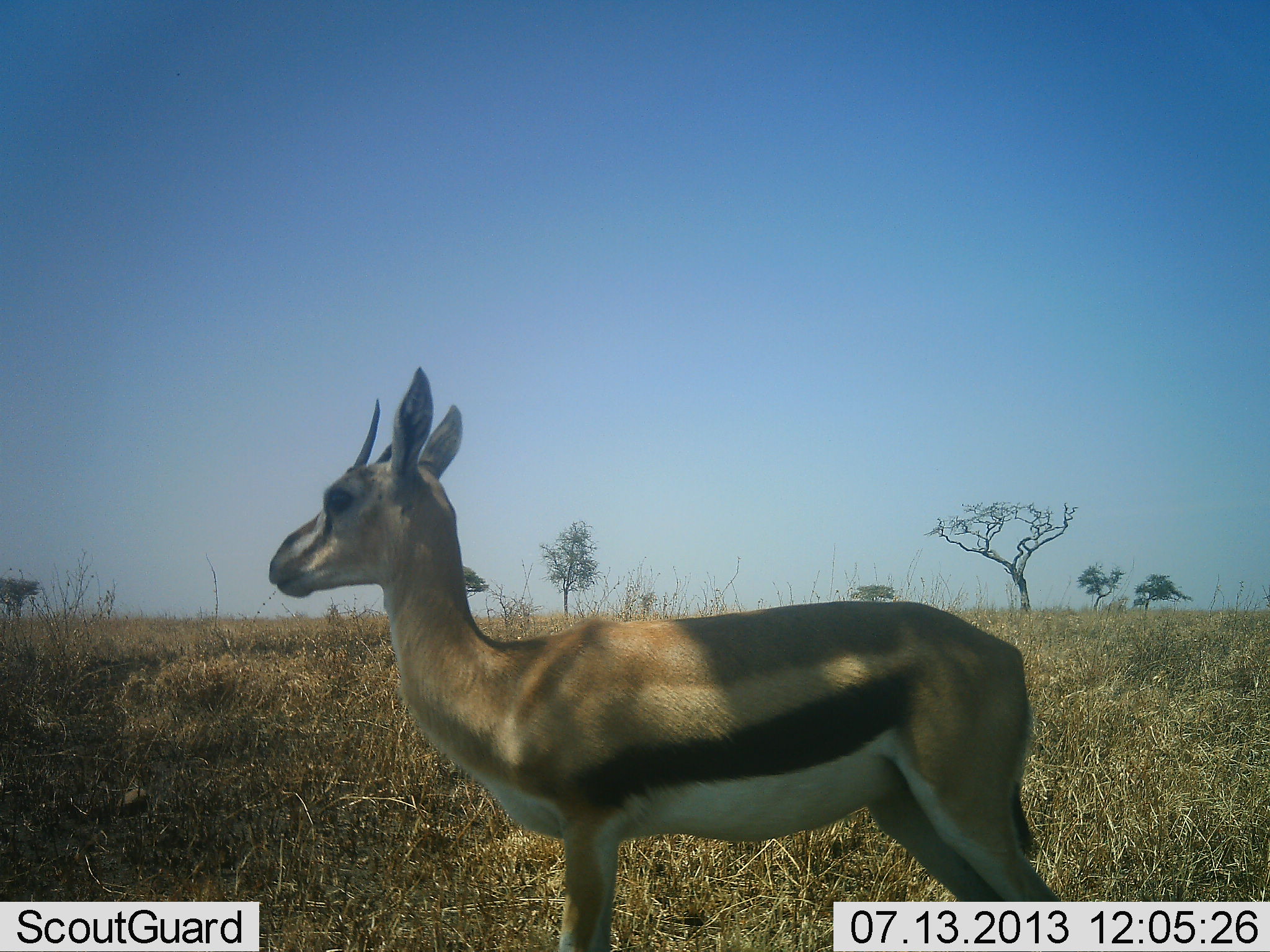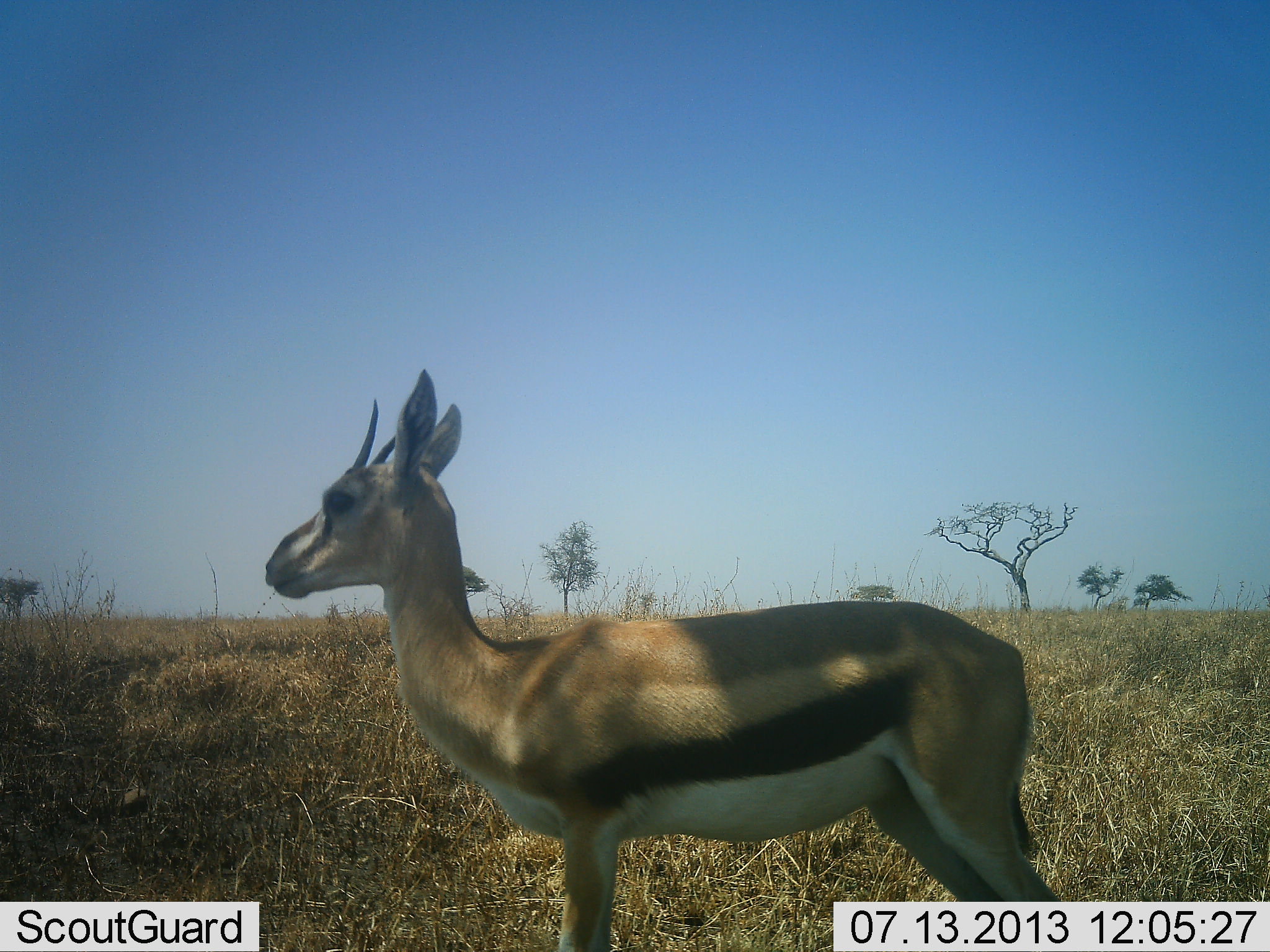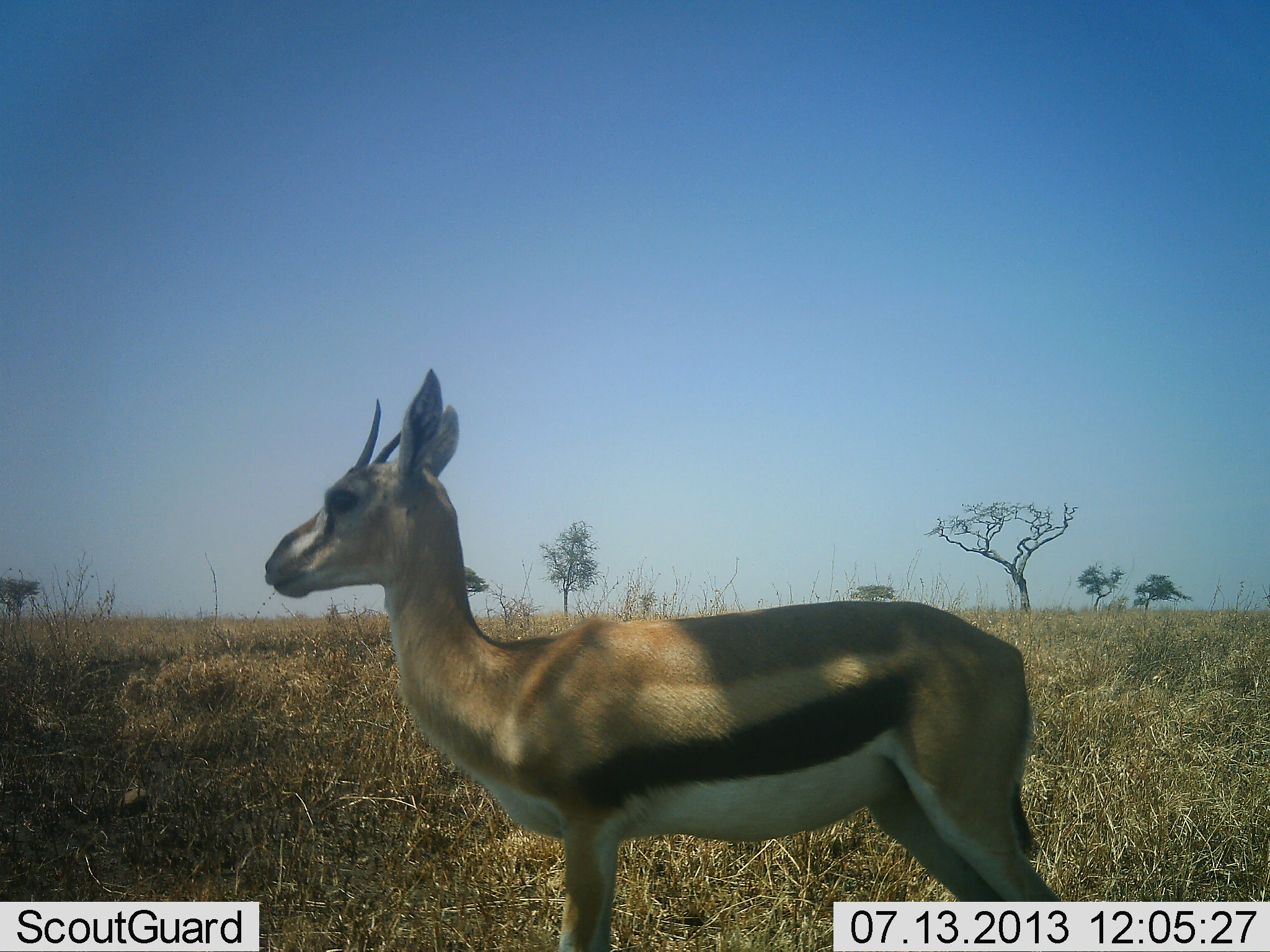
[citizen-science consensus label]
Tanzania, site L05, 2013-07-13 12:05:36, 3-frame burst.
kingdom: Animalia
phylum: Chordata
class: Mammalia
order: Artiodactyla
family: Bovidae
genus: Eudorcas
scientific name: Eudorcas thomsonii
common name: thomson's gazelle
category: gazellethomsons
Gazellethomsons (thomson's gazelle) (Eudorcas thomsonii), count 1. Behavior (volunteer vote fractions): standing 100%, resting 0%, moving 0%, interacting 0%. Young present (vote fraction): 4%. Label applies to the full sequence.